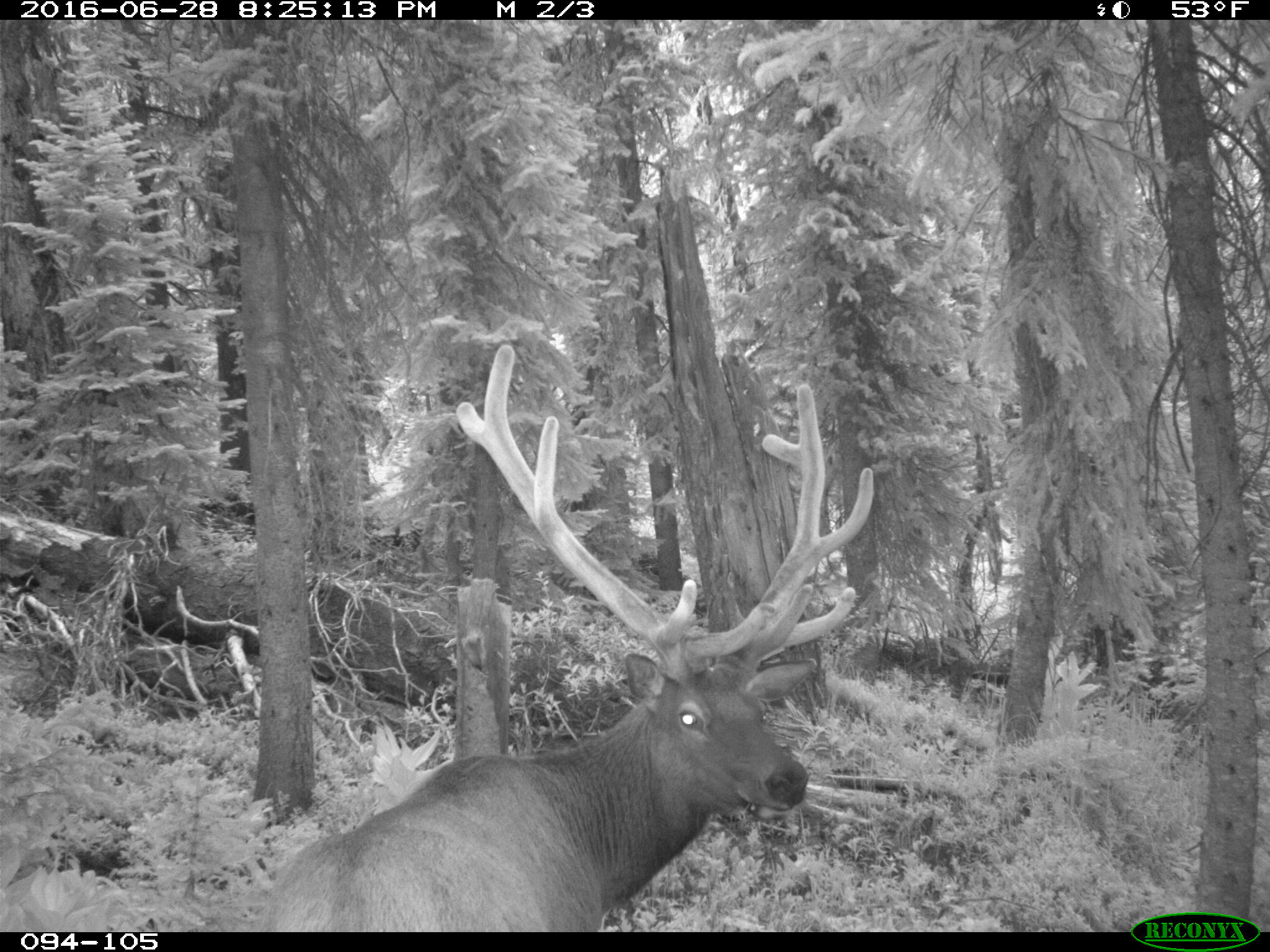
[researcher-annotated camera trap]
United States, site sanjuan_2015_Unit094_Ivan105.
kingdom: Animalia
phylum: Chordata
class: Mammalia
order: Artiodactyla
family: Cervidae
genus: Cervus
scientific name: Cervus elaphus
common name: red deer